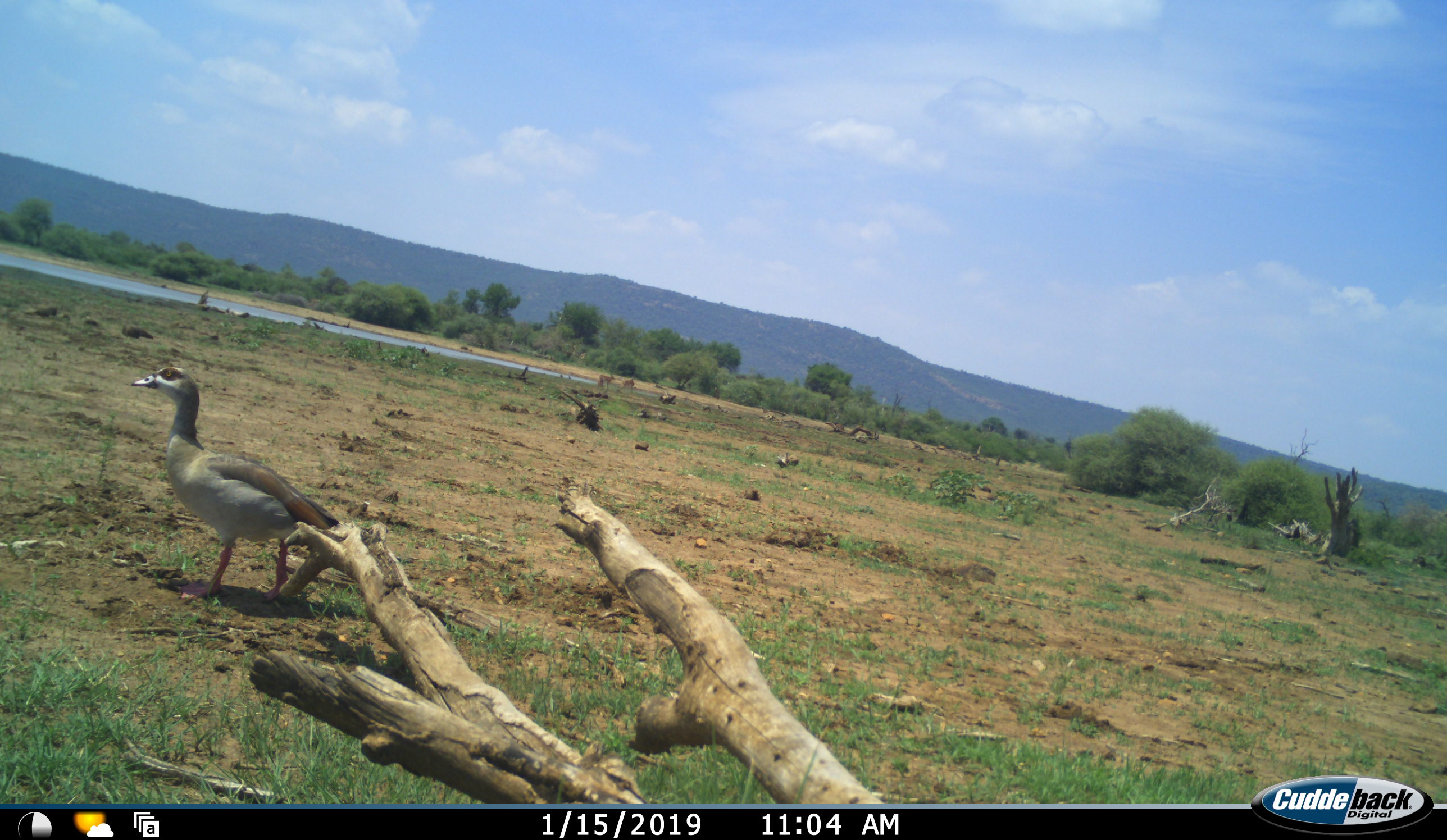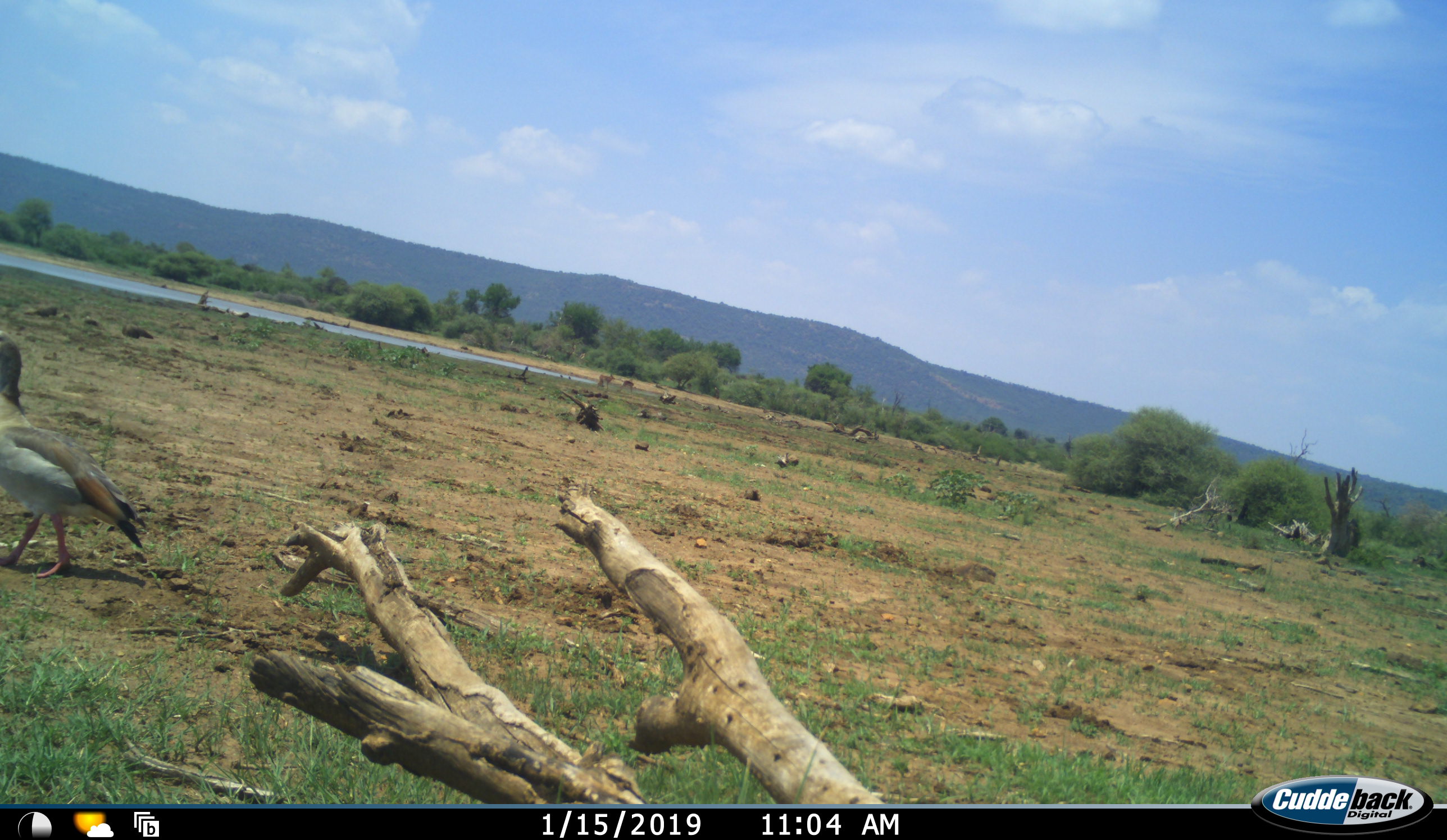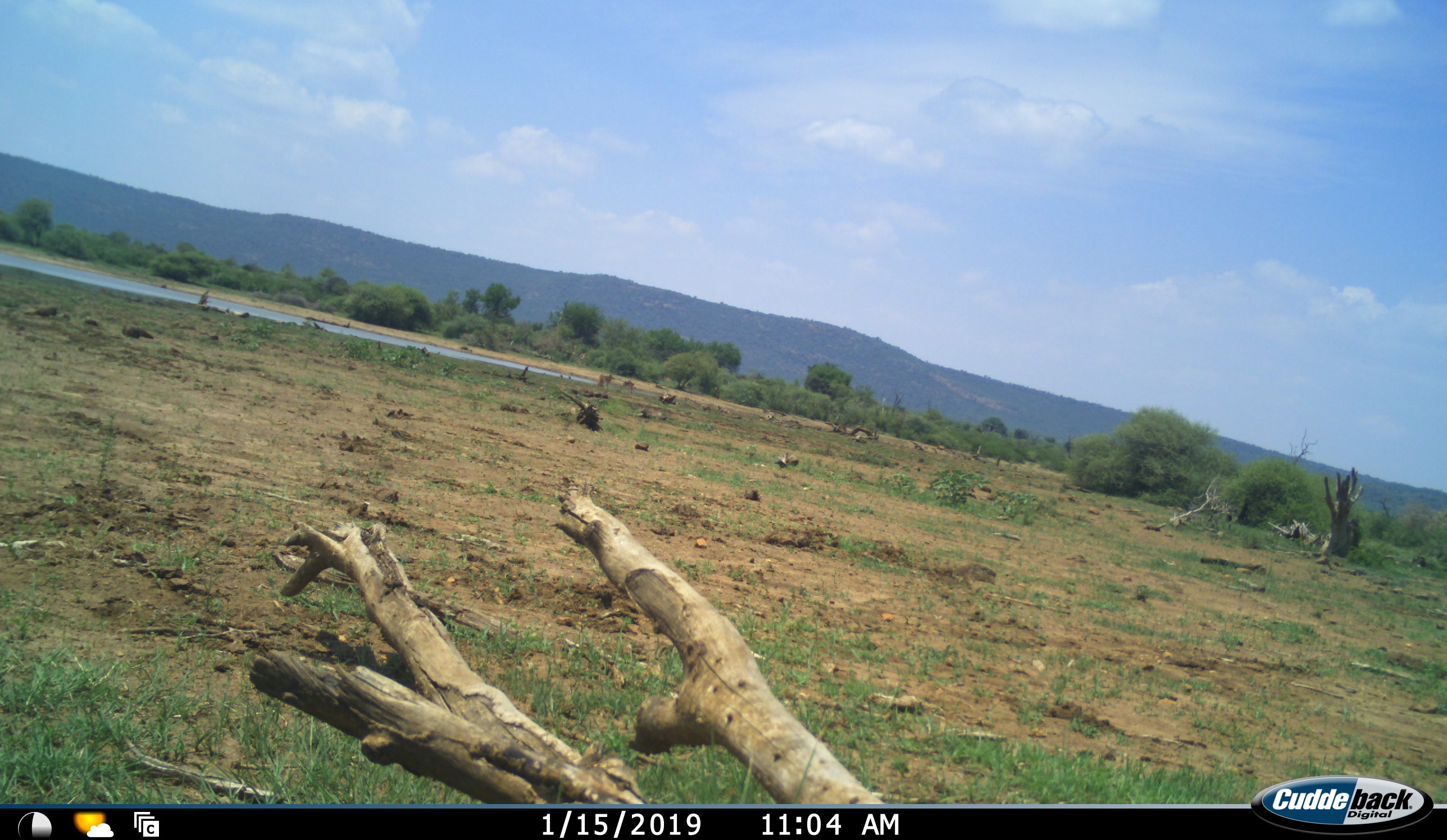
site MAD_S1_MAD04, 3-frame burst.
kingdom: Animalia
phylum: Chordata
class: Aves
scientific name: Aves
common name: bird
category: birdother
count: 1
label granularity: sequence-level